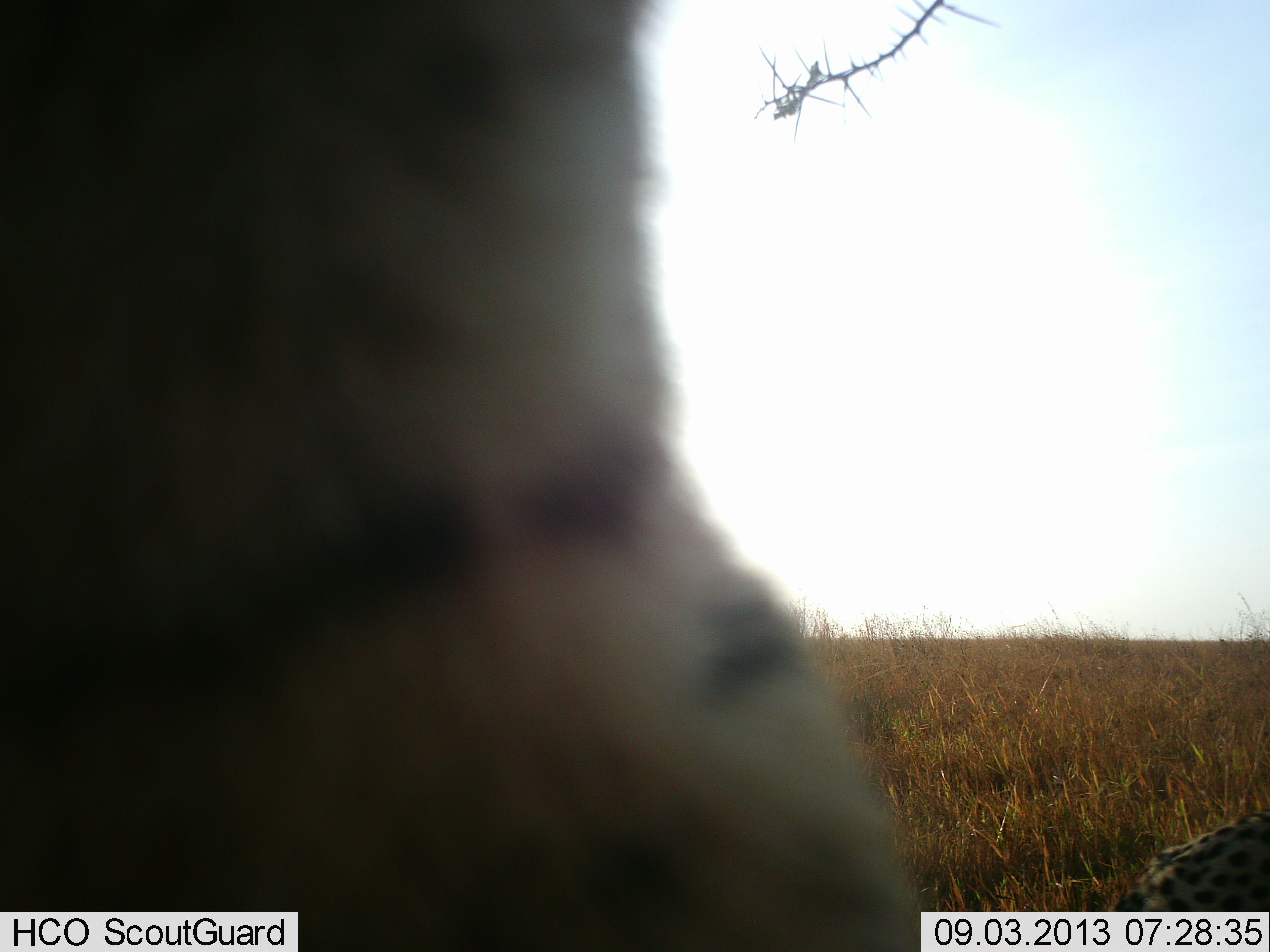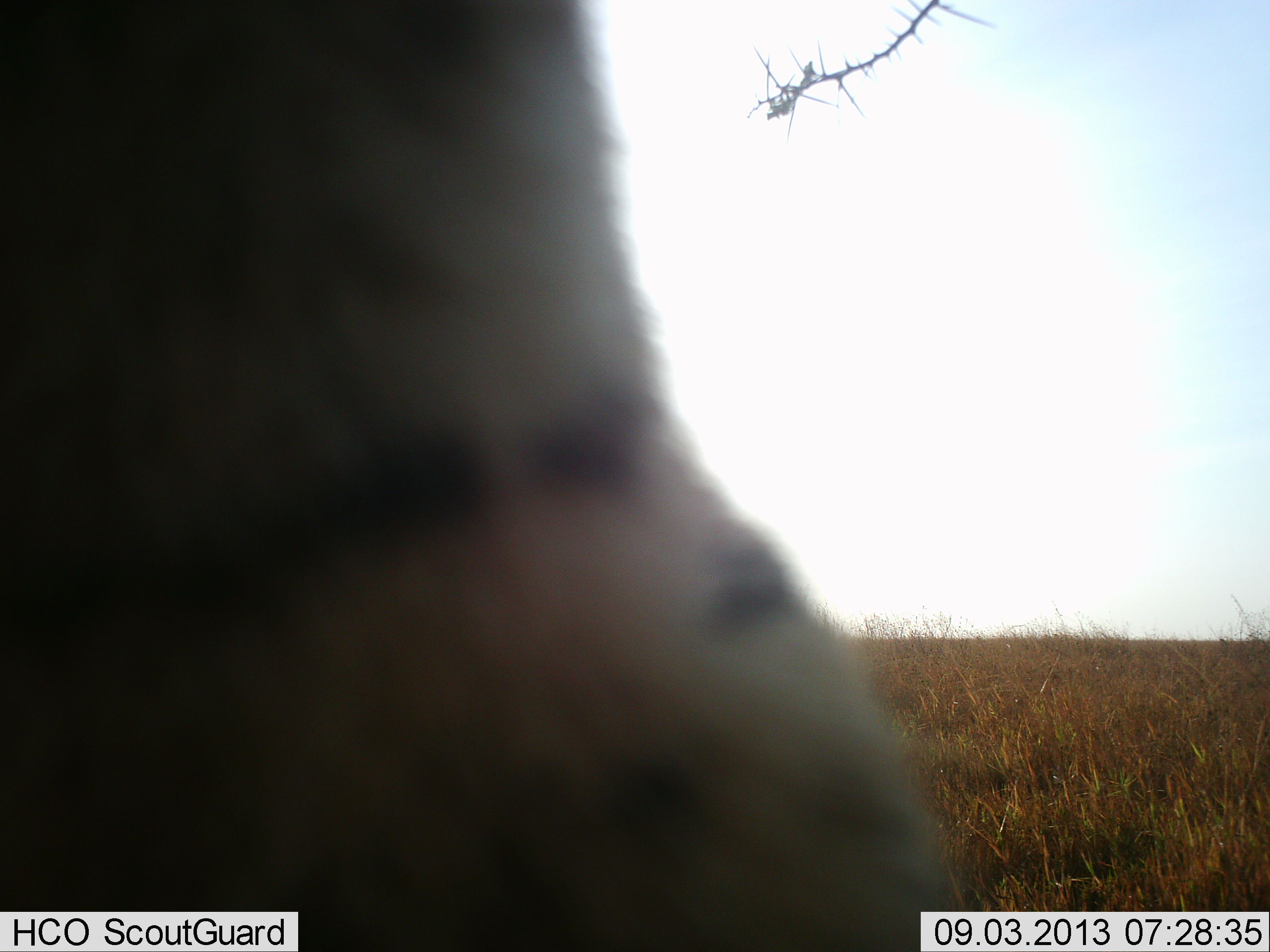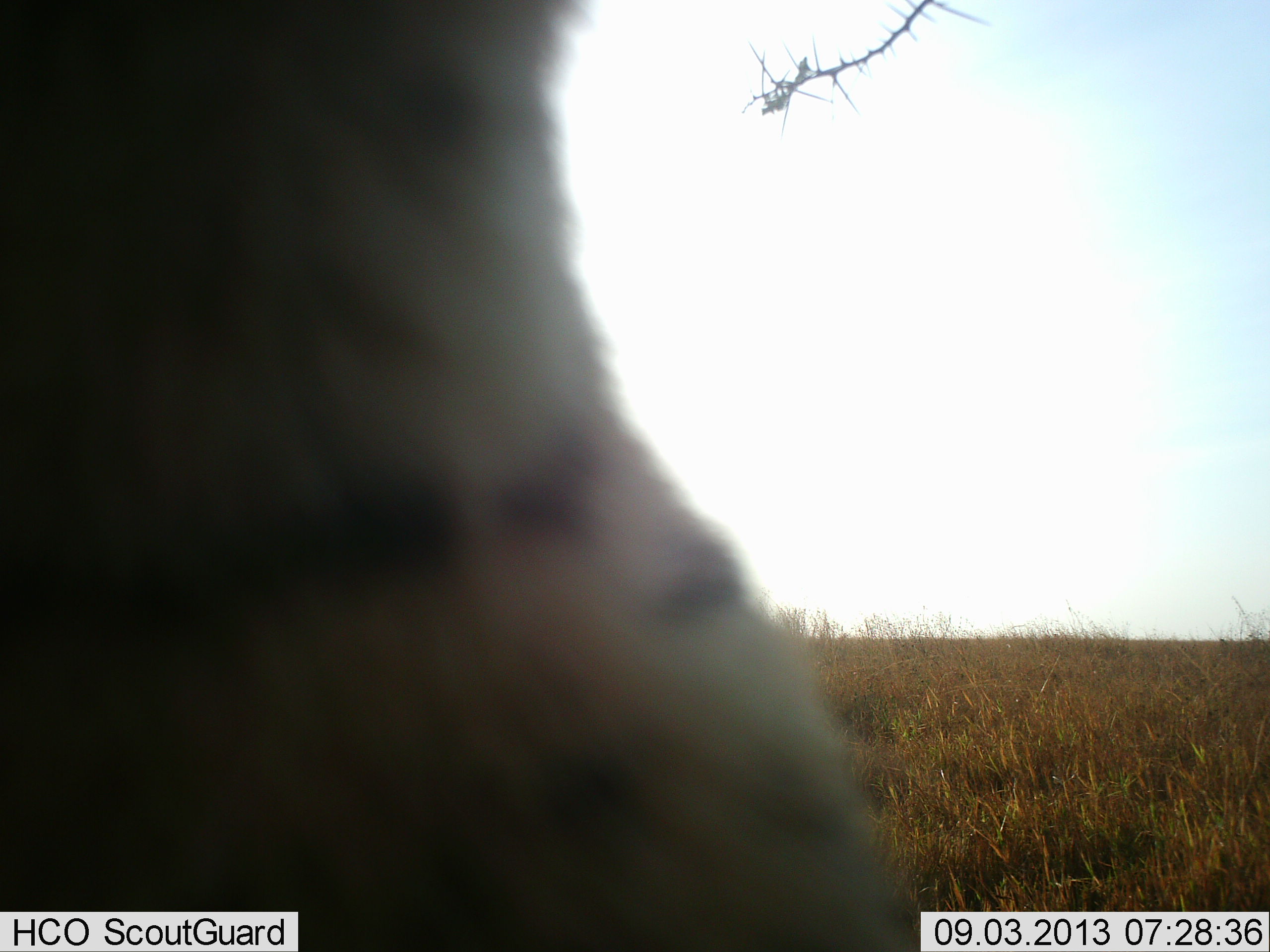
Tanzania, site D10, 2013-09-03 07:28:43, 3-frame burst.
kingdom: Animalia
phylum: Chordata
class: Mammalia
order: Carnivora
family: Felidae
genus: Leptailurus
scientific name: Leptailurus serval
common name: serval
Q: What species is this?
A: Serval (Leptailurus serval).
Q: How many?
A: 2.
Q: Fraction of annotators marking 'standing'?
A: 86%.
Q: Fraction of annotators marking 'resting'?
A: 14%.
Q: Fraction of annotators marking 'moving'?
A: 29%.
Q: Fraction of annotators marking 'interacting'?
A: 0%.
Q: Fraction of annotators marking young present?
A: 0%.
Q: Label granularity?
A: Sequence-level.